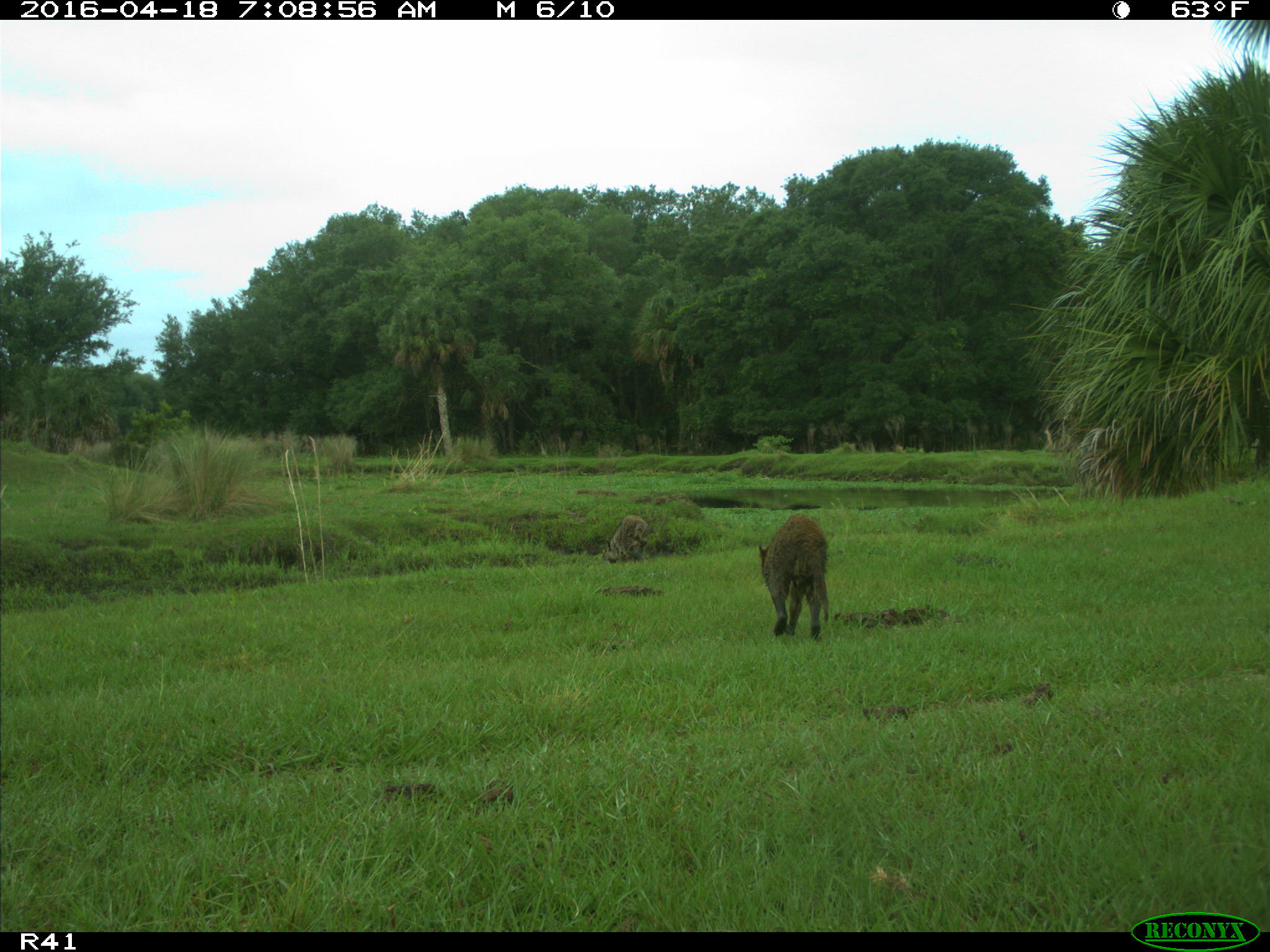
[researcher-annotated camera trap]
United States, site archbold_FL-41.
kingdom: Animalia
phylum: Chordata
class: Mammalia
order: Carnivora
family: Procyonidae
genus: Procyon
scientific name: Procyon lotor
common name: common raccoon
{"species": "Procyon lotor (common raccoon)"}